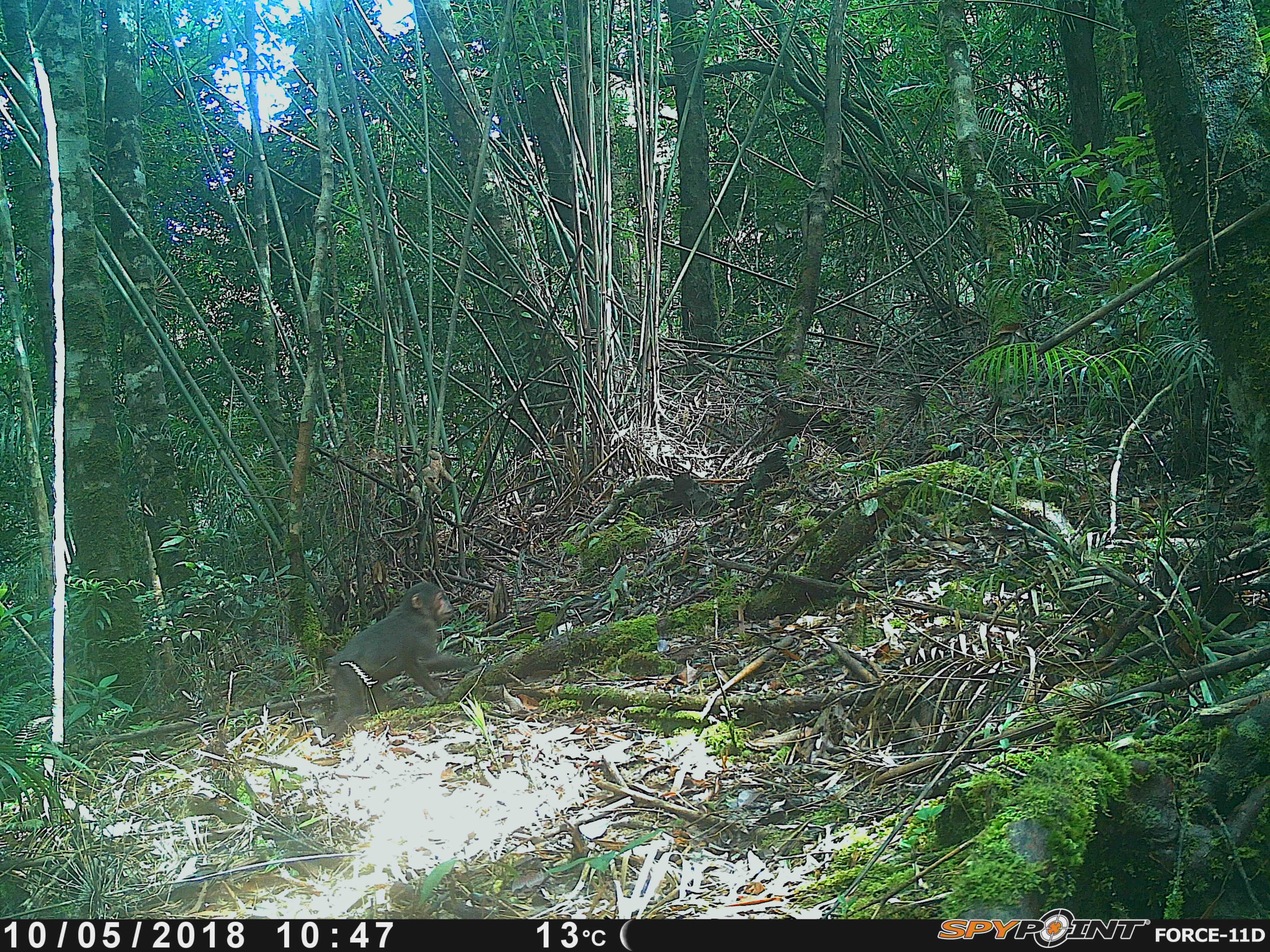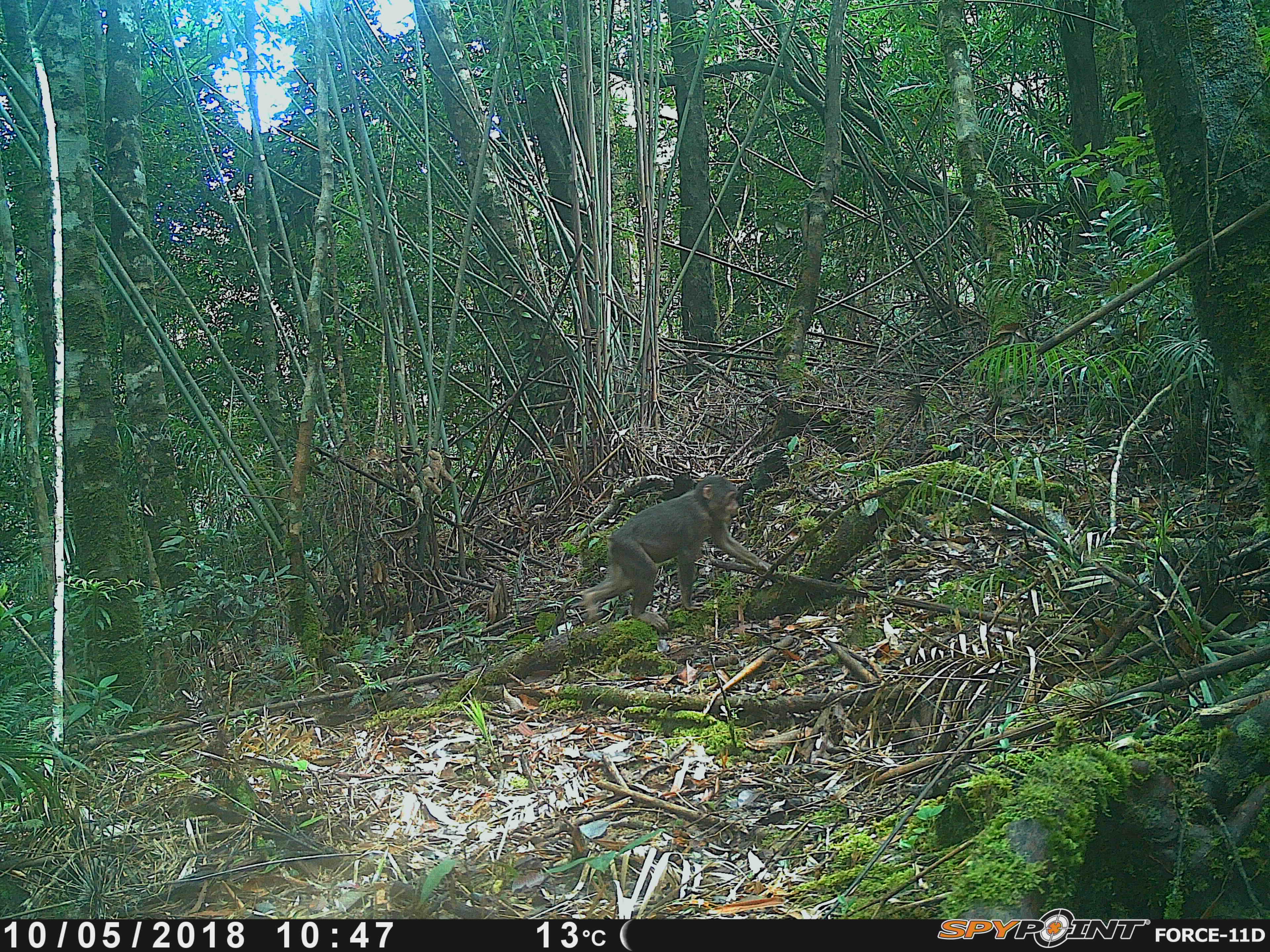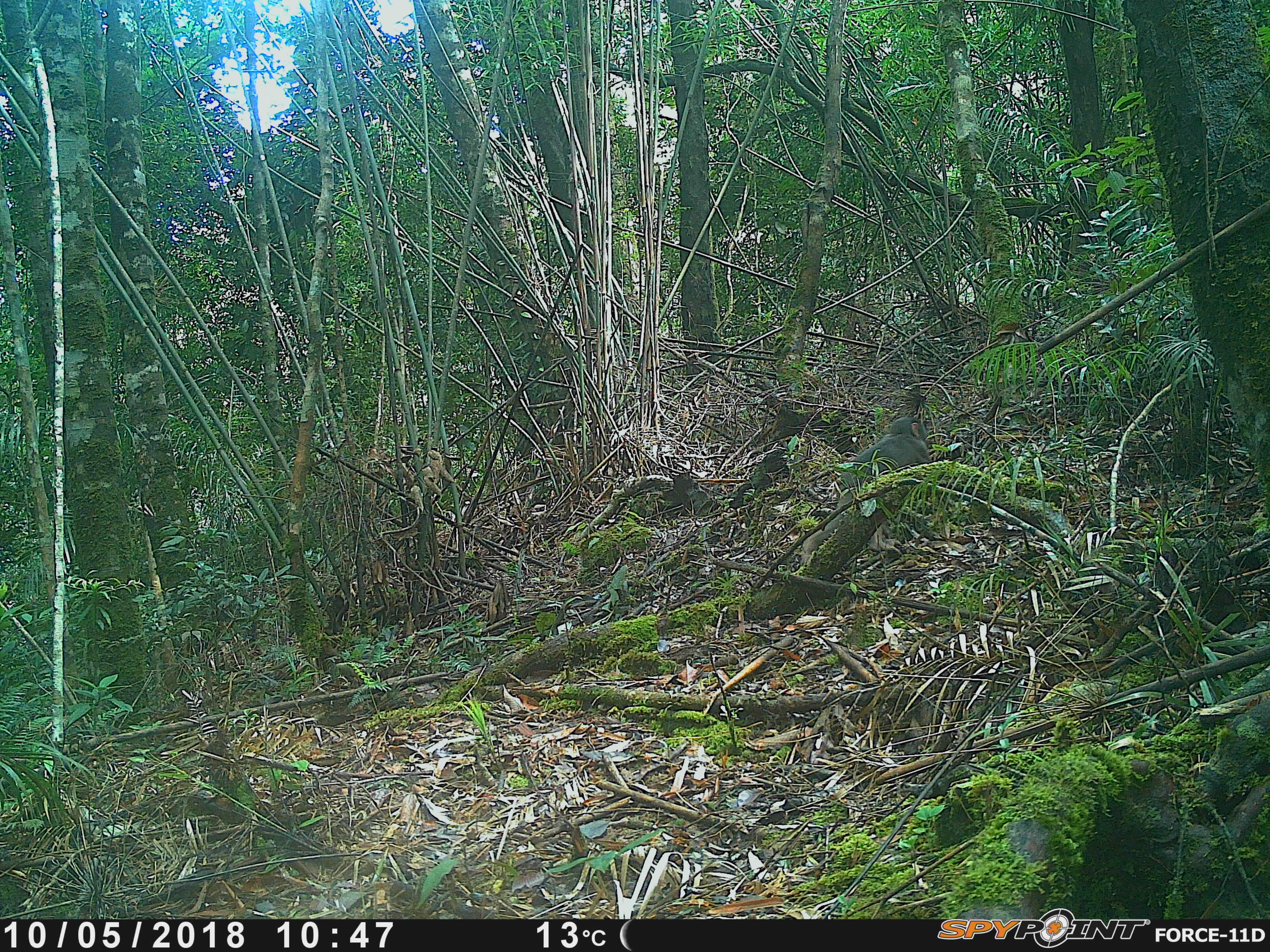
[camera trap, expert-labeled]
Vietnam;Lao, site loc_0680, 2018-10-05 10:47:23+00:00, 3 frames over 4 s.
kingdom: Animalia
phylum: Chordata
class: Mammalia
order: Primates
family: Cercopithecidae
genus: Macaca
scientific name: Macaca arctoides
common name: stump-tailed macaque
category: stump tailed macaque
Stump tailed macaque (stump-tailed macaque) (Macaca arctoides). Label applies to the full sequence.